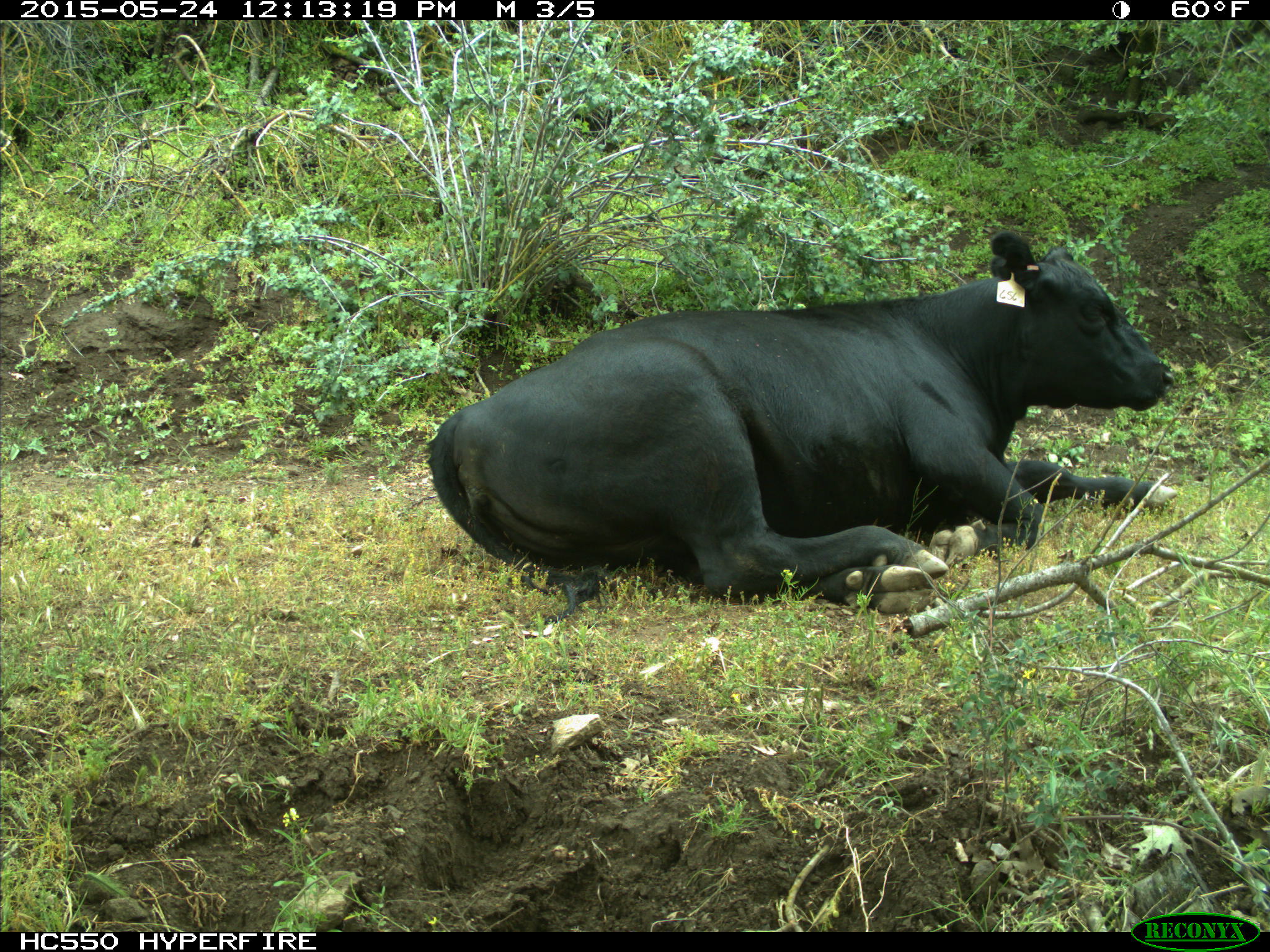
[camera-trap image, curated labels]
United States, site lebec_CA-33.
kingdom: Animalia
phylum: Chordata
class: Mammalia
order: Artiodactyla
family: Bovidae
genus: Bos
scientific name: Bos taurus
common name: domestic cow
Bos taurus (domestic cow).